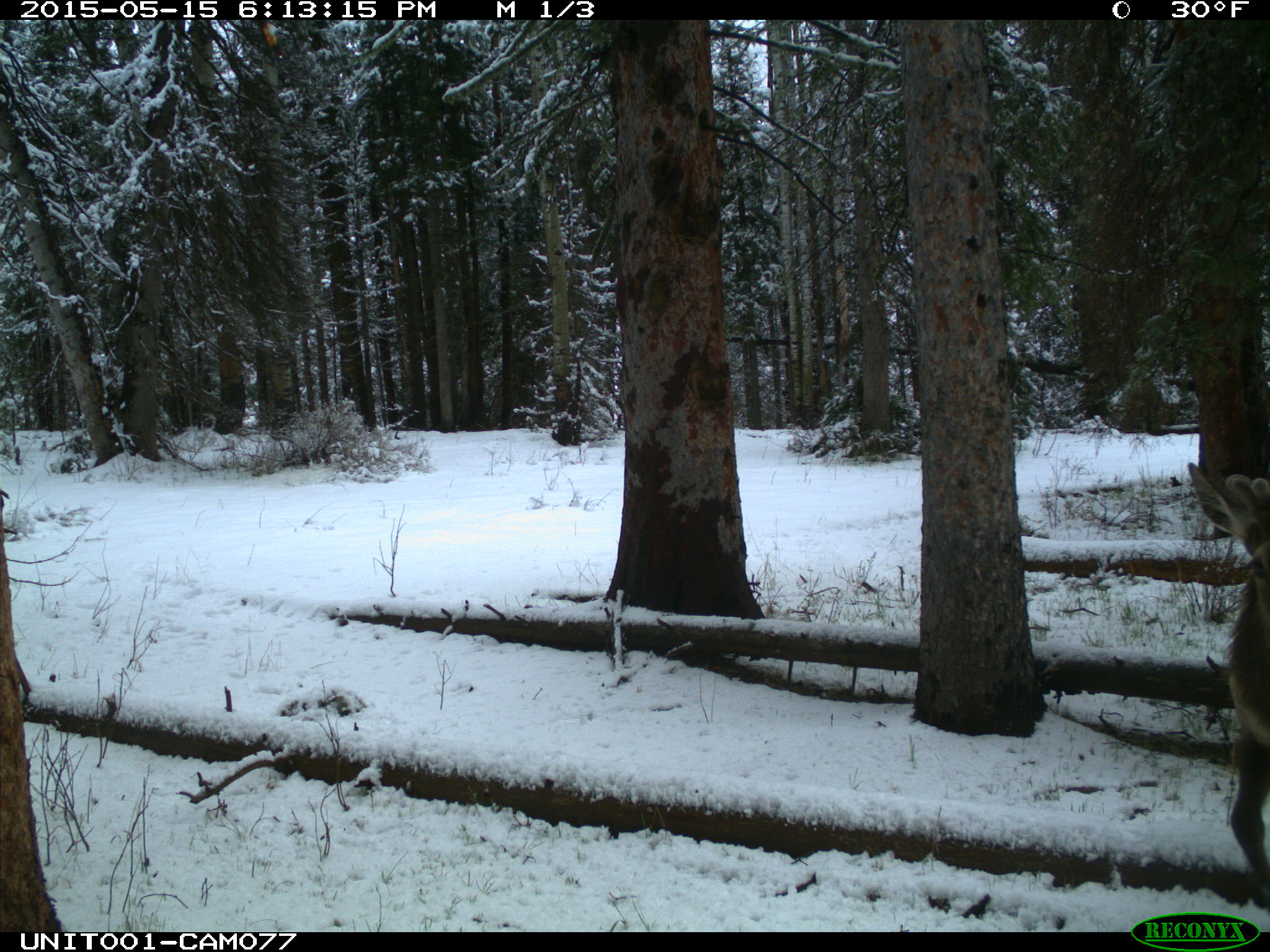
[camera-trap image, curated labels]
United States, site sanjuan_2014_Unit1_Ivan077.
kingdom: Animalia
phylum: Chordata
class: Mammalia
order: Artiodactyla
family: Cervidae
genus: Cervus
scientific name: Cervus elaphus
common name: red deer